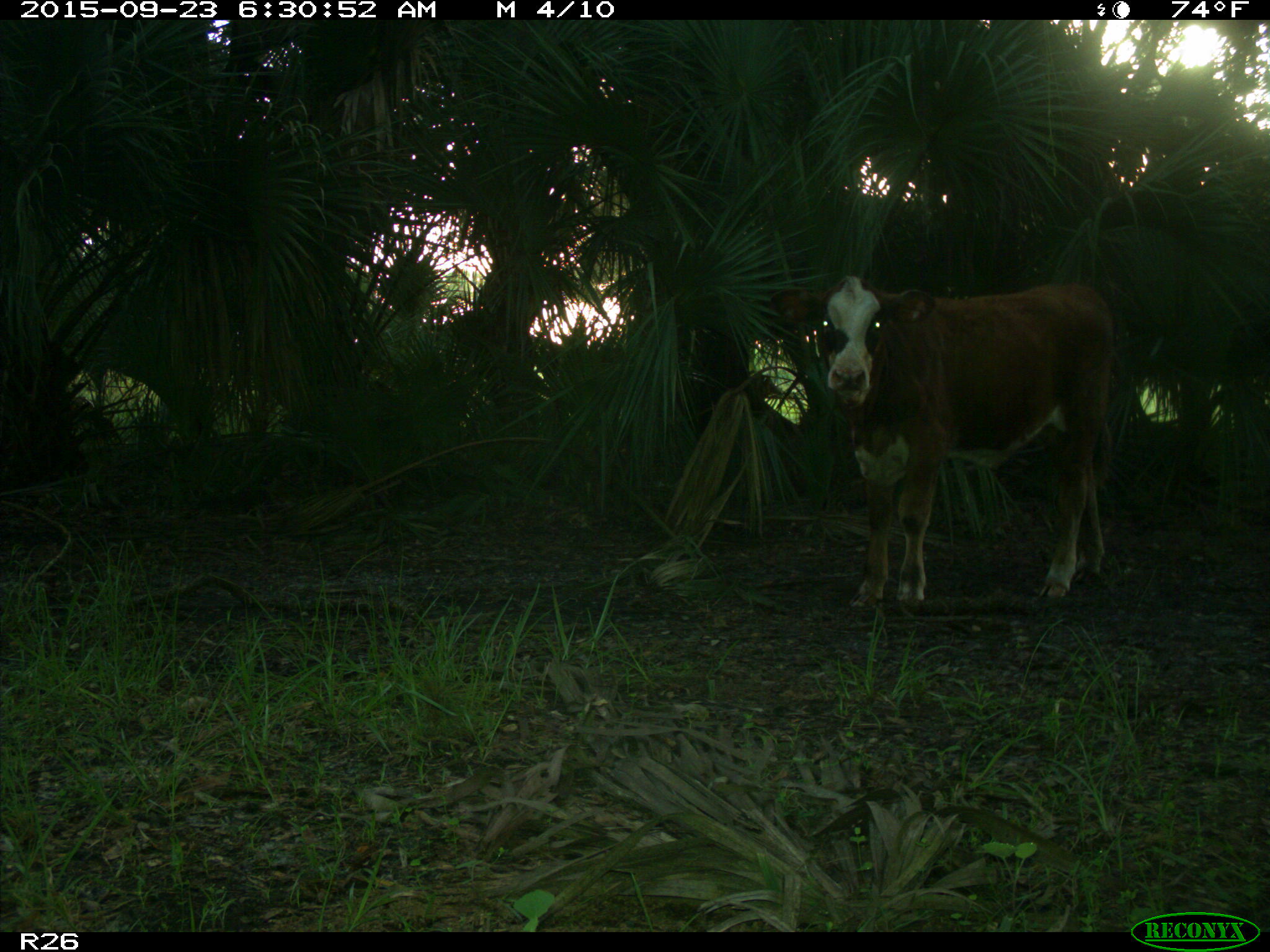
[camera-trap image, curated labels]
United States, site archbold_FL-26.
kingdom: Animalia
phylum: Chordata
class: Mammalia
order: Artiodactyla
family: Bovidae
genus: Bos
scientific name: Bos taurus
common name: domestic cow